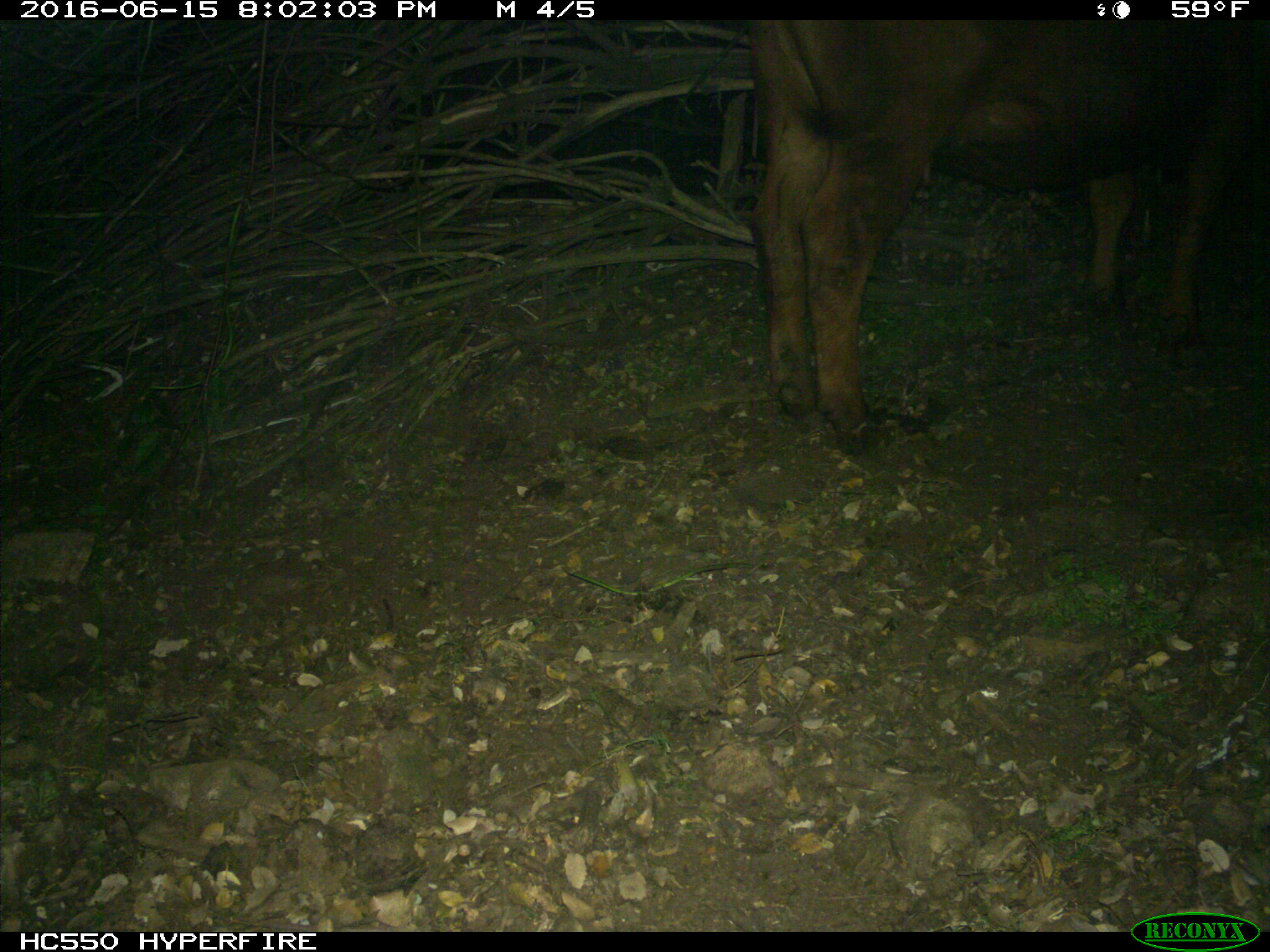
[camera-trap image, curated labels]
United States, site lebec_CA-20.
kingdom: Animalia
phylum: Chordata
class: Mammalia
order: Artiodactyla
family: Bovidae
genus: Bos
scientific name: Bos taurus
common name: domestic cow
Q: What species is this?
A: Bos taurus (domestic cow).